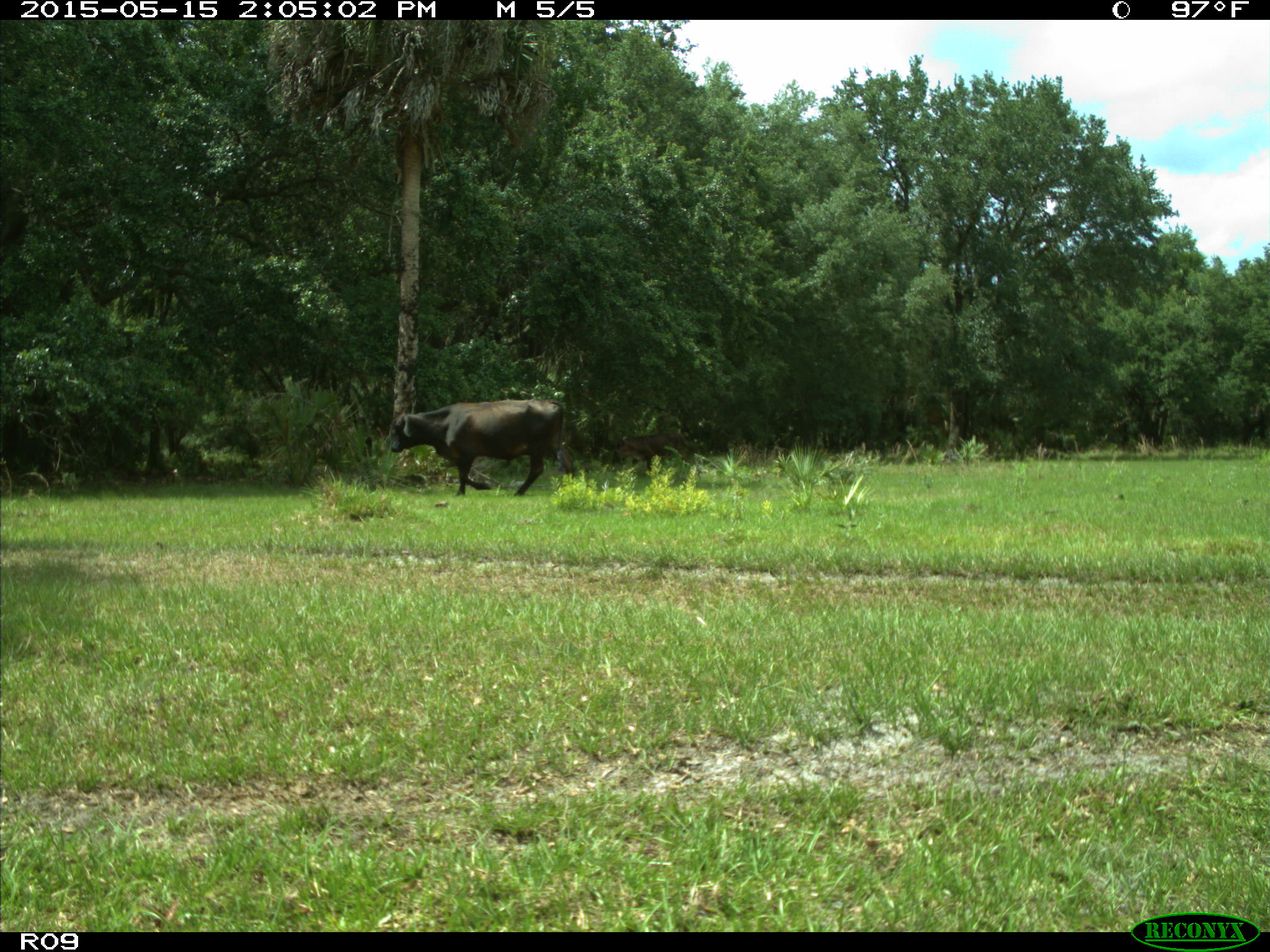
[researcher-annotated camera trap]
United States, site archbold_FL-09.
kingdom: Animalia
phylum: Chordata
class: Mammalia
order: Artiodactyla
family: Bovidae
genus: Bos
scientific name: Bos taurus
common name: domestic cow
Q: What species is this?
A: Bos taurus (domestic cow).